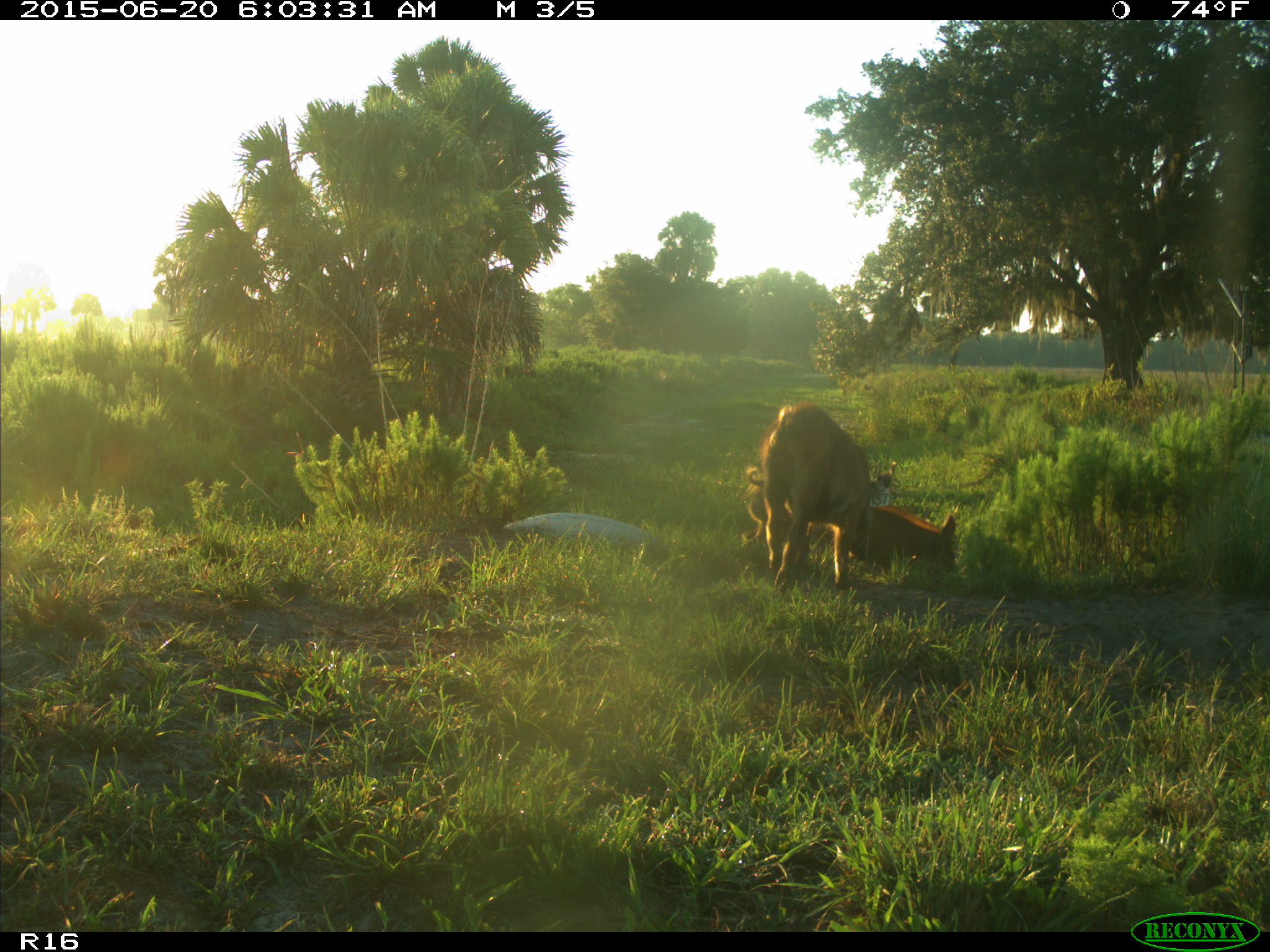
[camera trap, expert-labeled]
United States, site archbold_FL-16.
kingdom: Animalia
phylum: Chordata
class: Mammalia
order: Artiodactyla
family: Suidae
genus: Sus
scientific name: Sus scrofa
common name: wild boar